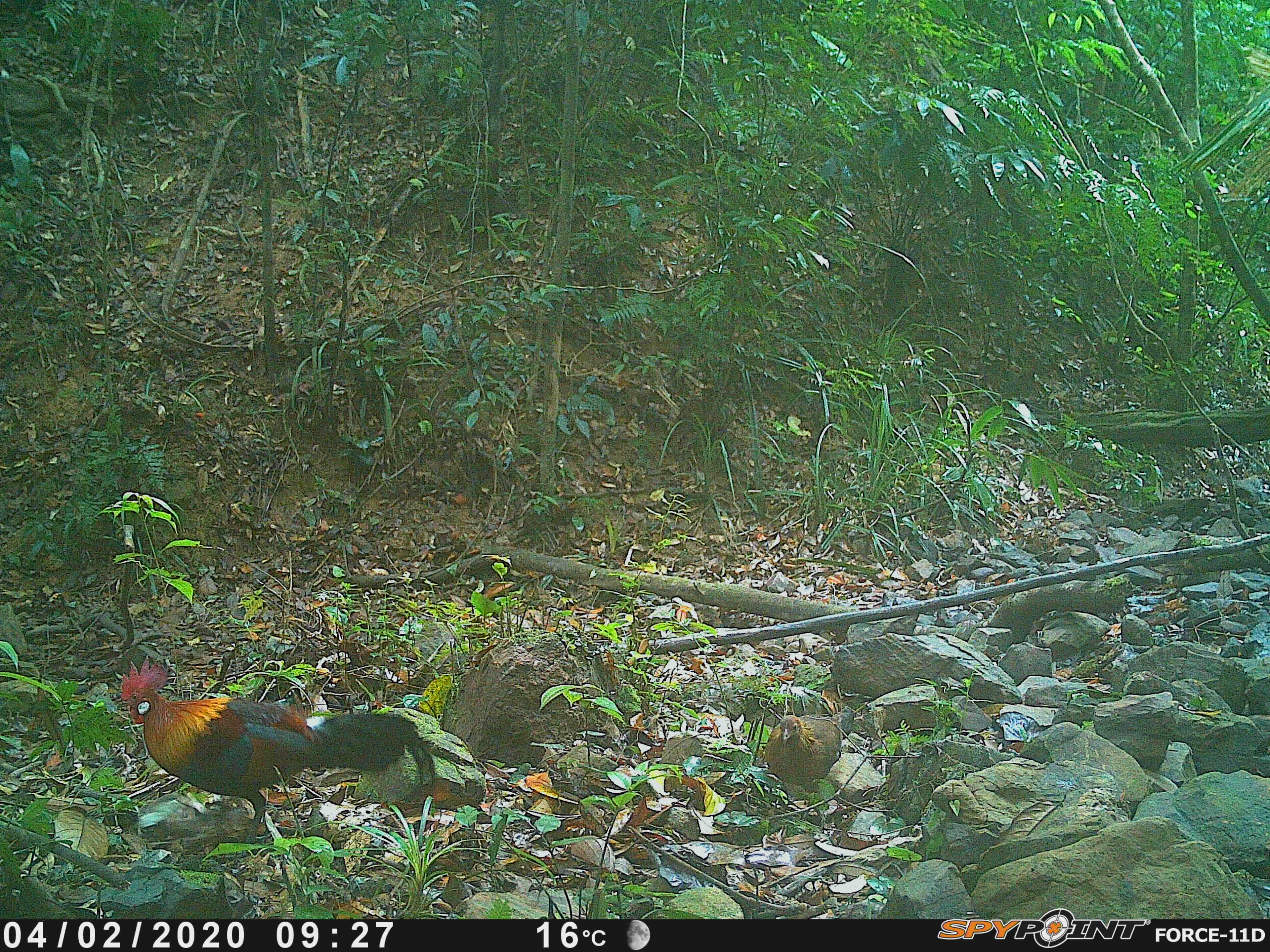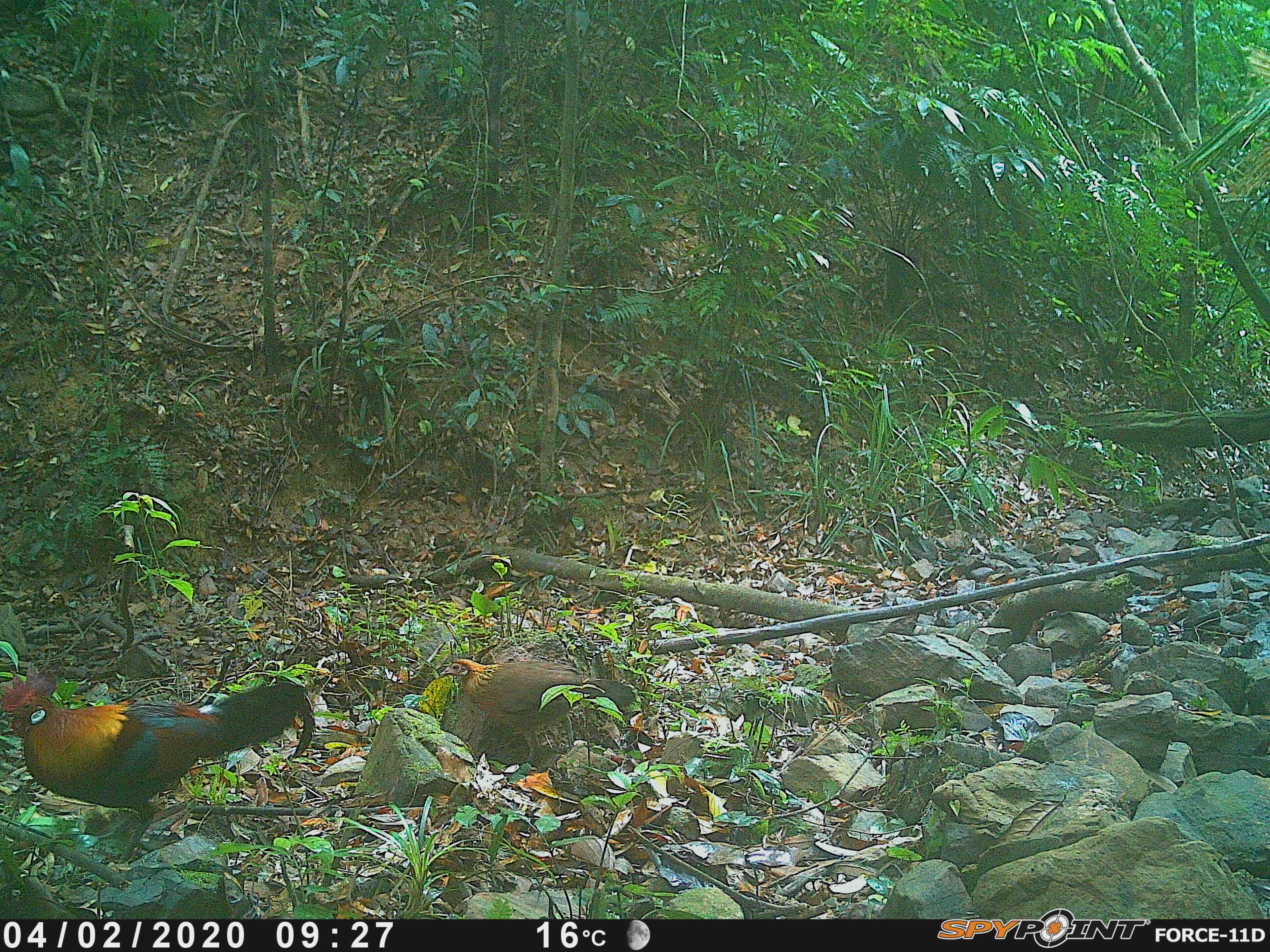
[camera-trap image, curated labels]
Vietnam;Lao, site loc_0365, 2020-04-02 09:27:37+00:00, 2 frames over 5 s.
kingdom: Animalia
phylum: Chordata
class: Aves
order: Galliformes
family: Phasianidae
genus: Gallus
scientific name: Gallus gallus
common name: red junglefowl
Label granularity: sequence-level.